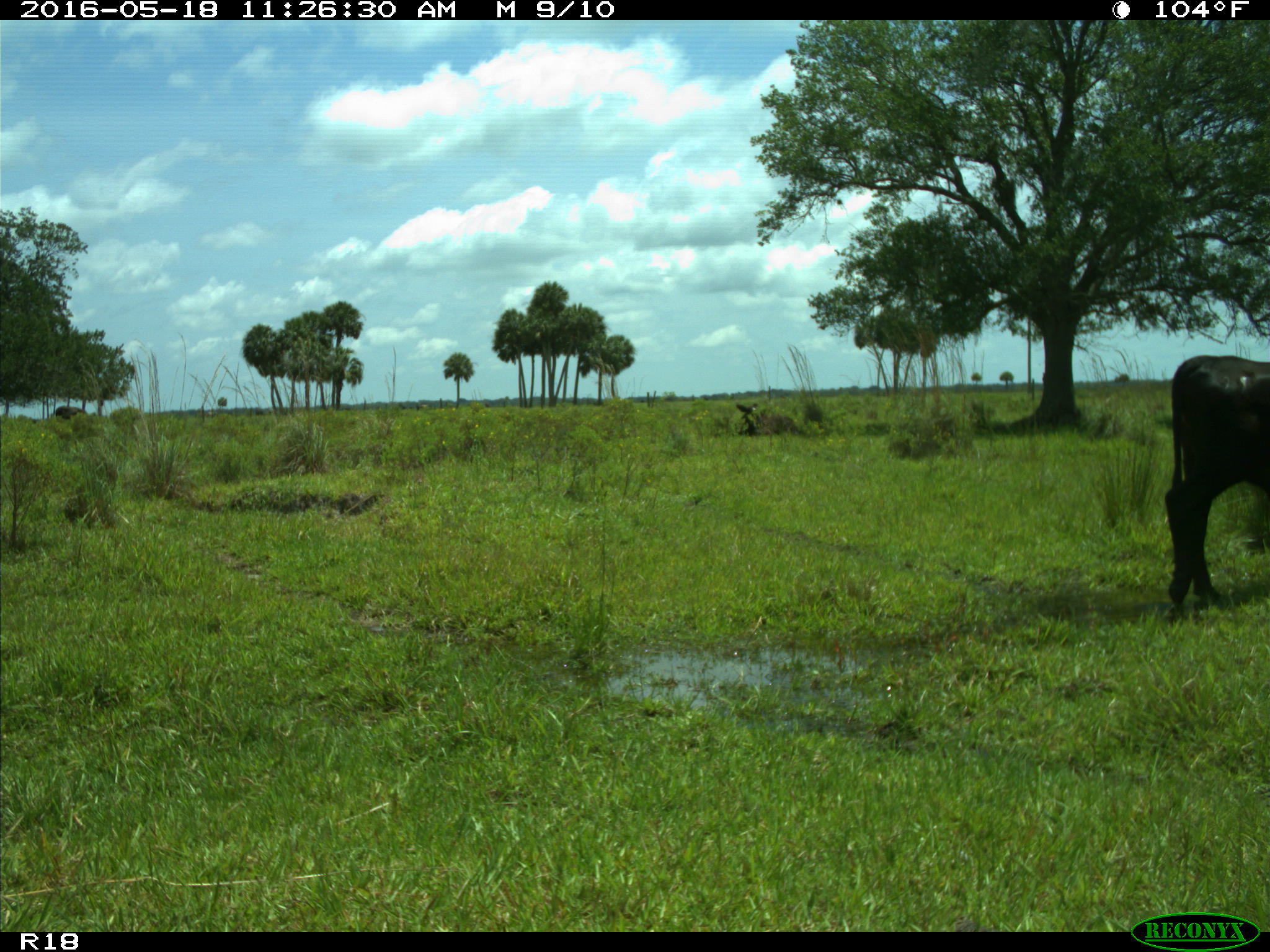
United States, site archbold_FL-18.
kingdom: Animalia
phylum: Chordata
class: Mammalia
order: Artiodactyla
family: Bovidae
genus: Bos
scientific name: Bos taurus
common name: domestic cow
Bos taurus (domestic cow).